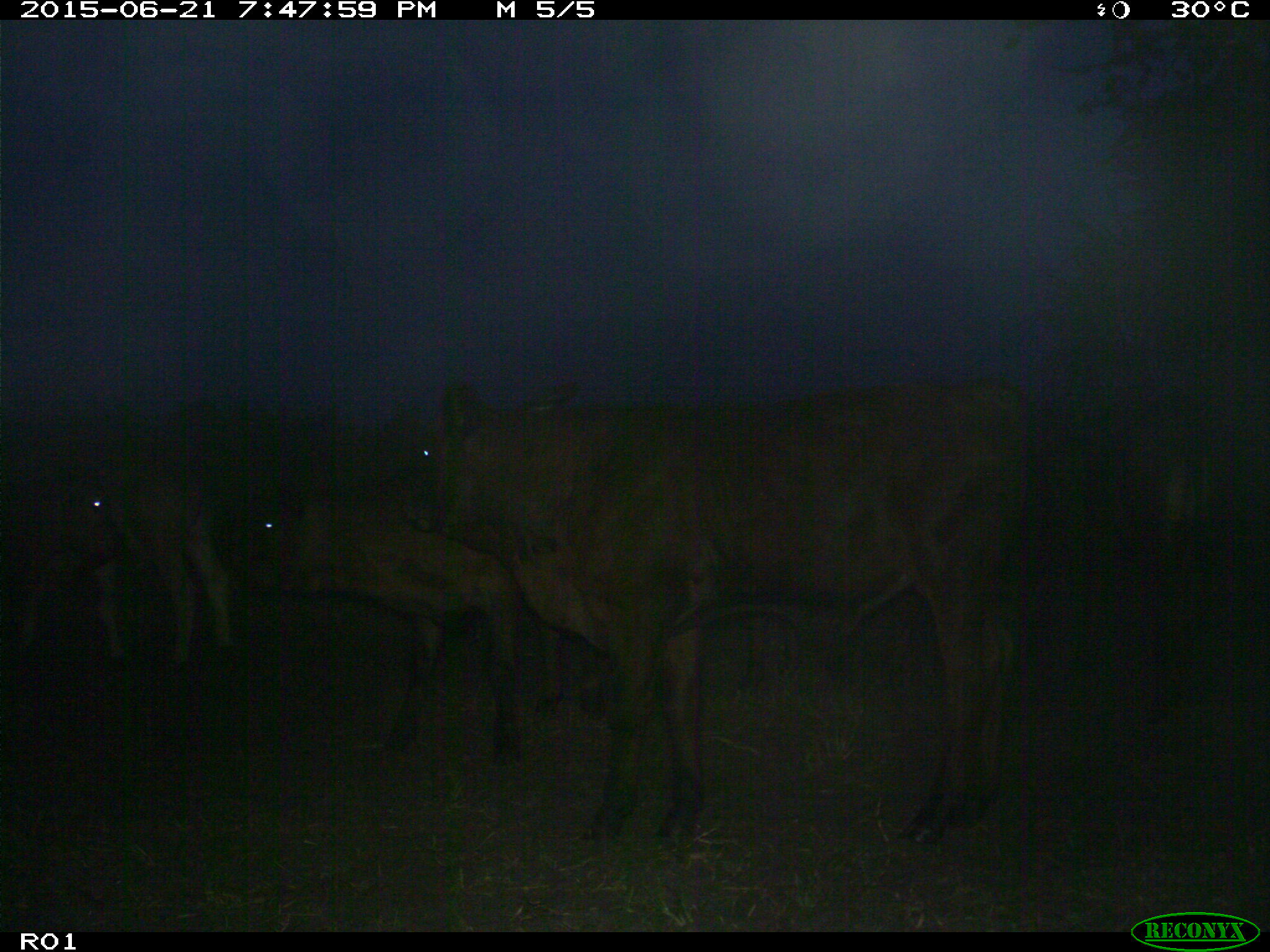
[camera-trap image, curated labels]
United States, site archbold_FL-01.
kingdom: Animalia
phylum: Chordata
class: Mammalia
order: Artiodactyla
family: Bovidae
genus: Bos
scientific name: Bos taurus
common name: domestic cow